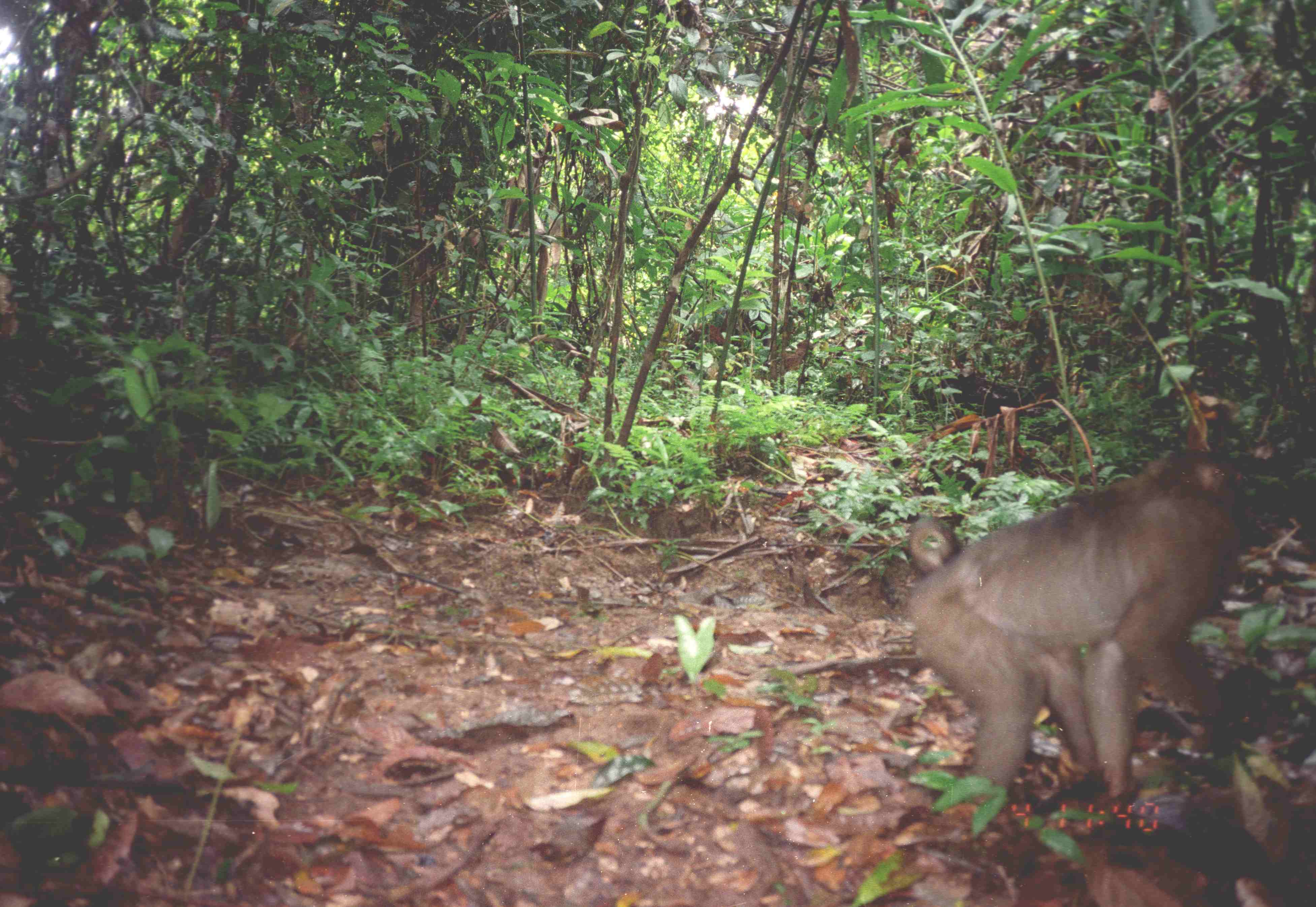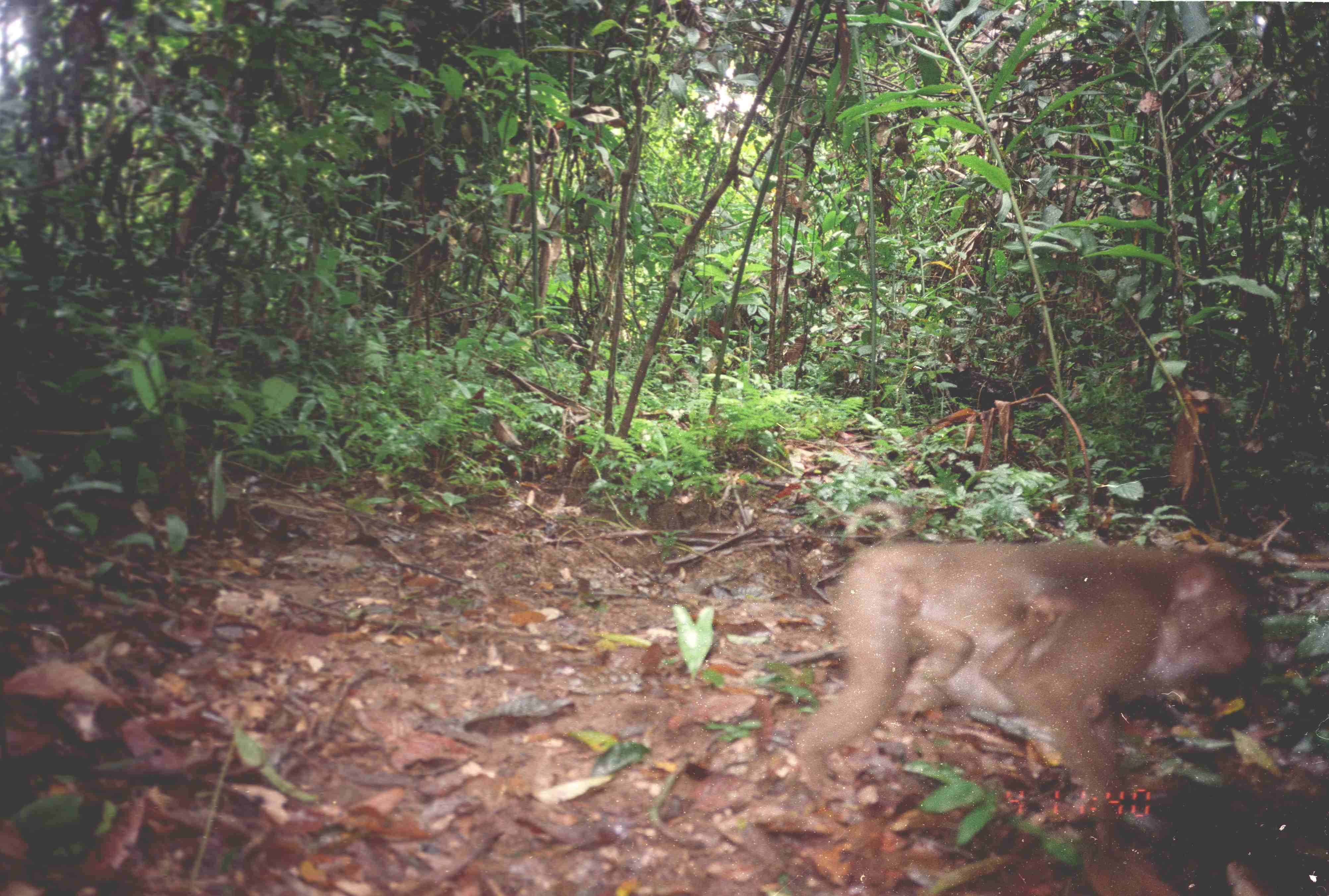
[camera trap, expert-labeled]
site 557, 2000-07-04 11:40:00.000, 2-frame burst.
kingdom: Animalia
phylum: Chordata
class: Mammalia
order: Primates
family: Cercopithecidae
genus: Macaca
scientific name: Macaca nemestrina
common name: southern pig-tailed macaque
Macaca nemestrina (southern pig-tailed macaque), count 1.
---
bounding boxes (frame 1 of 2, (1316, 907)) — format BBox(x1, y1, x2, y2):
macaca nemestrina: BBox(902, 444, 1258, 801)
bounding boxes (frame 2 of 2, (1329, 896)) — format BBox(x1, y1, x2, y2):
macaca nemestrina: BBox(787, 535, 1258, 858)